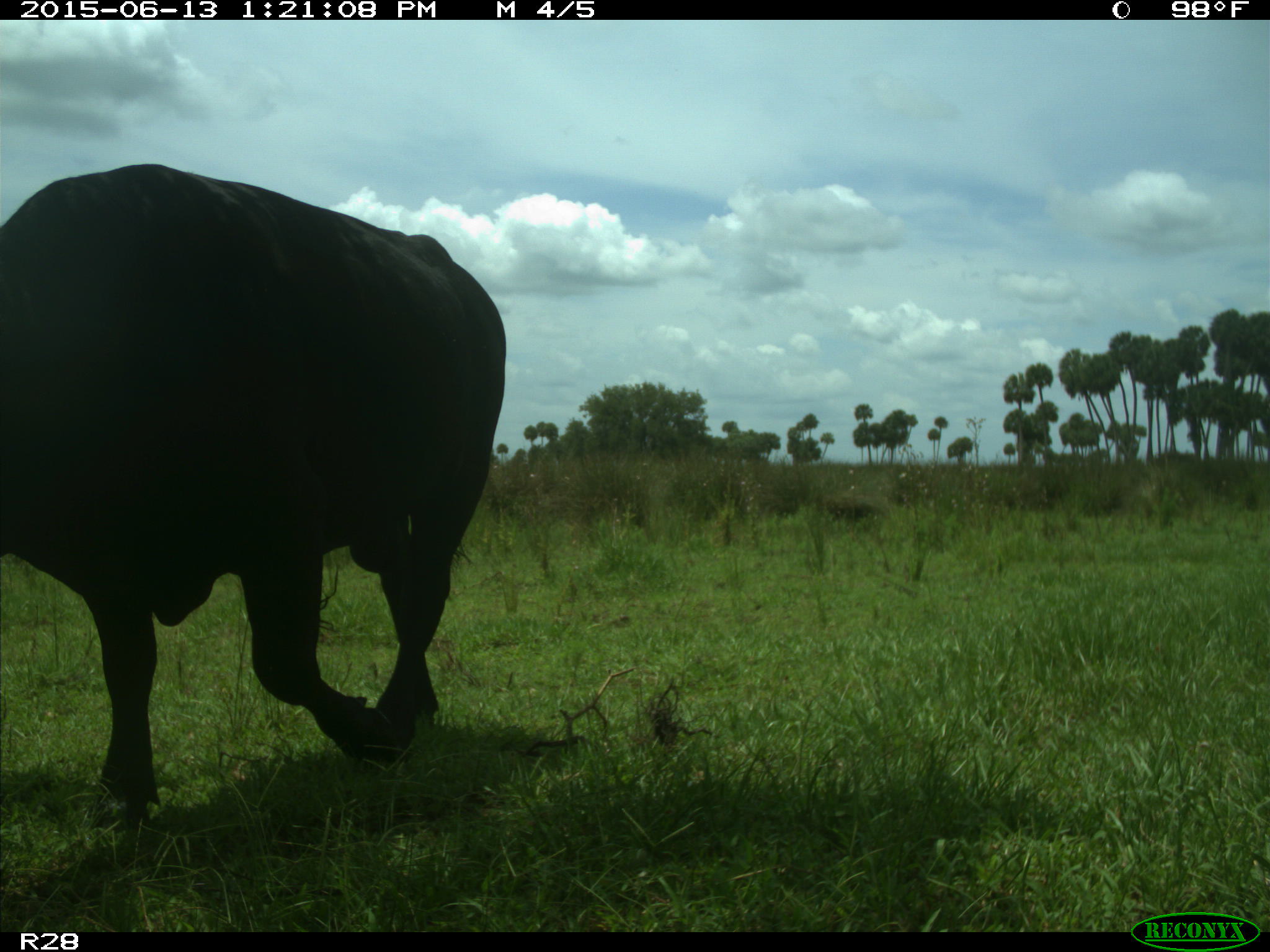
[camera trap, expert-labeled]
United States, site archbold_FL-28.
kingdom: Animalia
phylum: Chordata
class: Mammalia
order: Artiodactyla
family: Bovidae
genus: Bos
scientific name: Bos taurus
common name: domestic cow